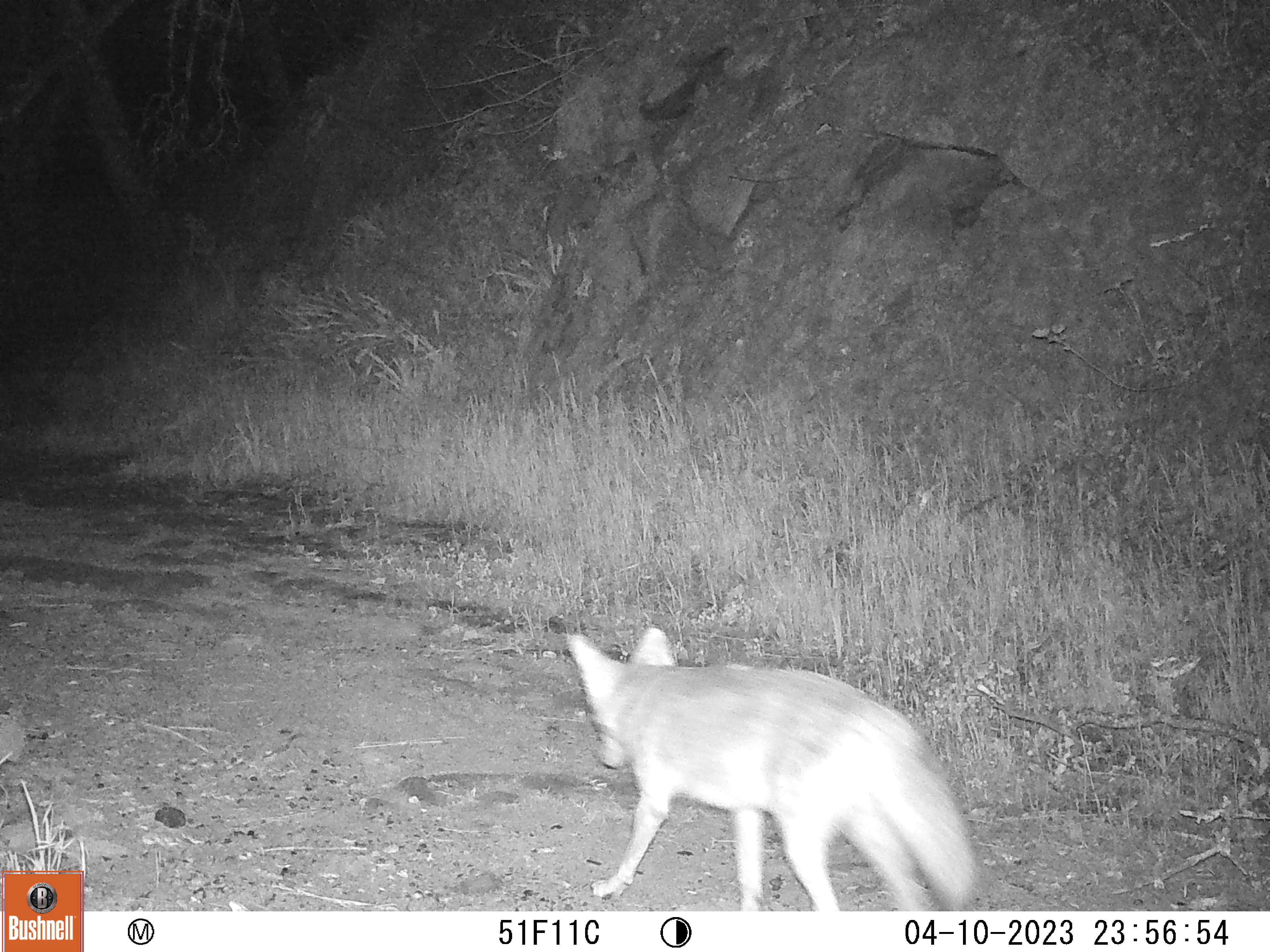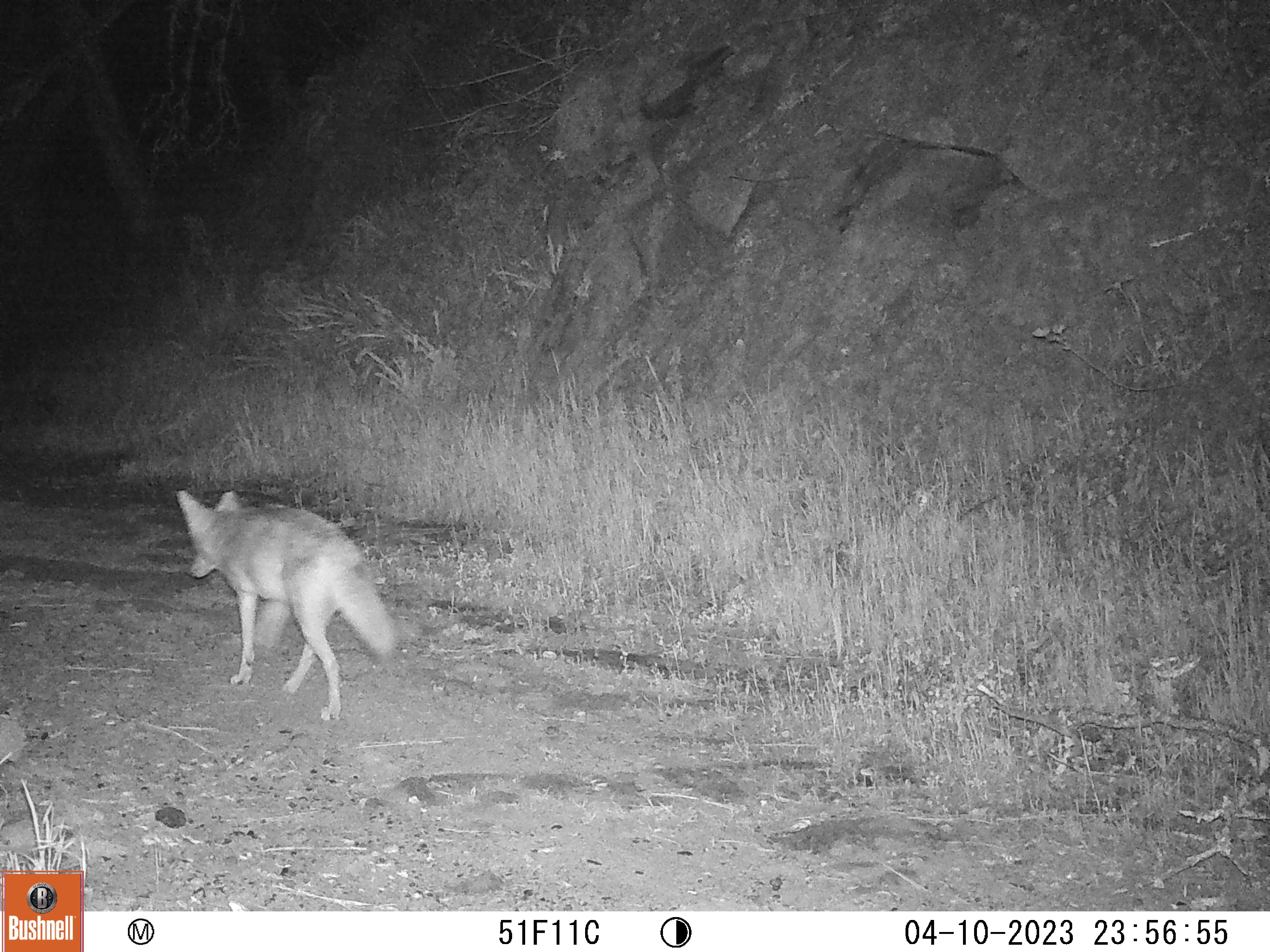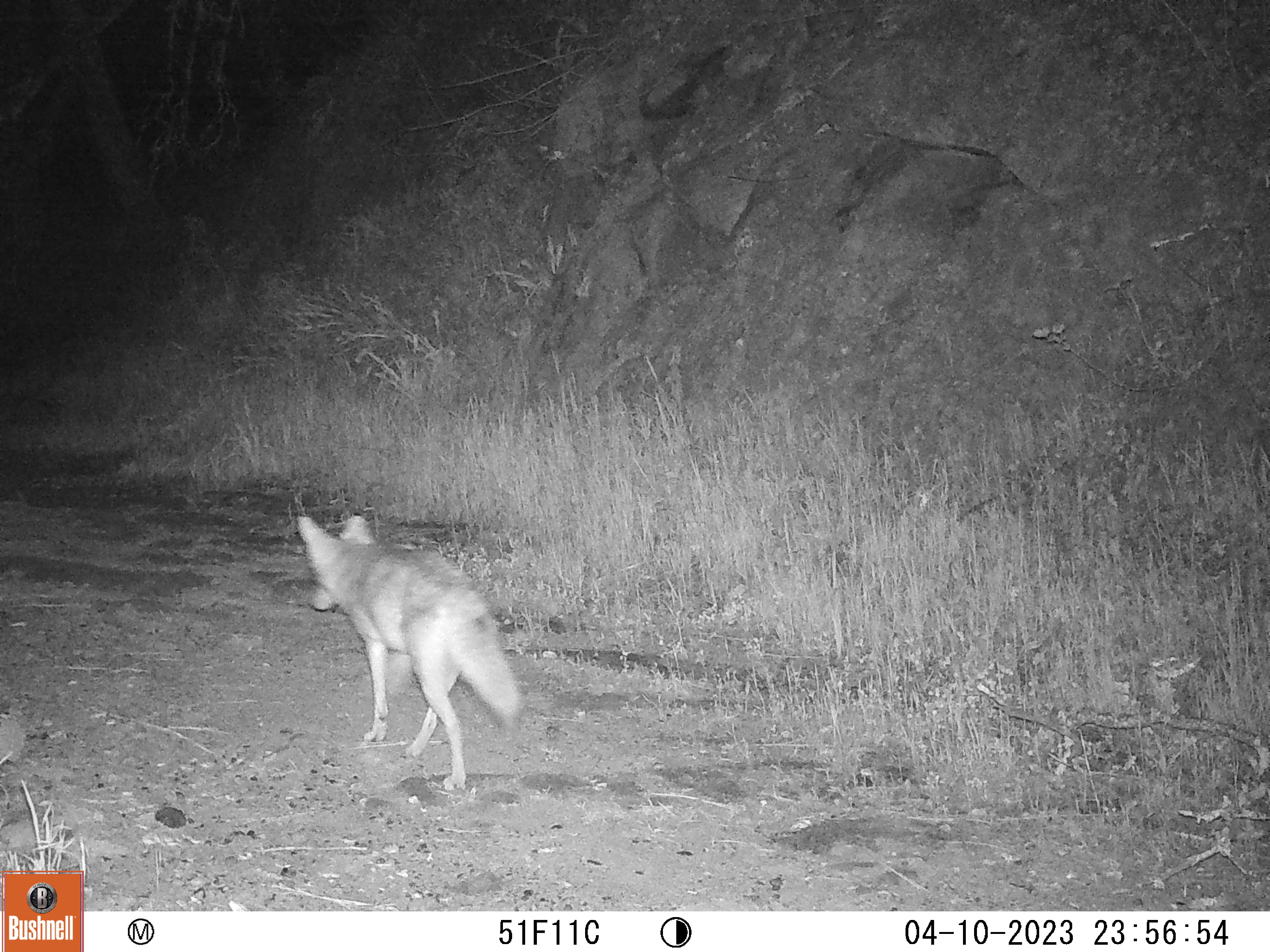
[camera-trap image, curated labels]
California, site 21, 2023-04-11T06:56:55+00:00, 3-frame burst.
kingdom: Animalia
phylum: Chordata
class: Mammalia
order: Carnivora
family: Canidae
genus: Canis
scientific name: Canis latrans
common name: coyote